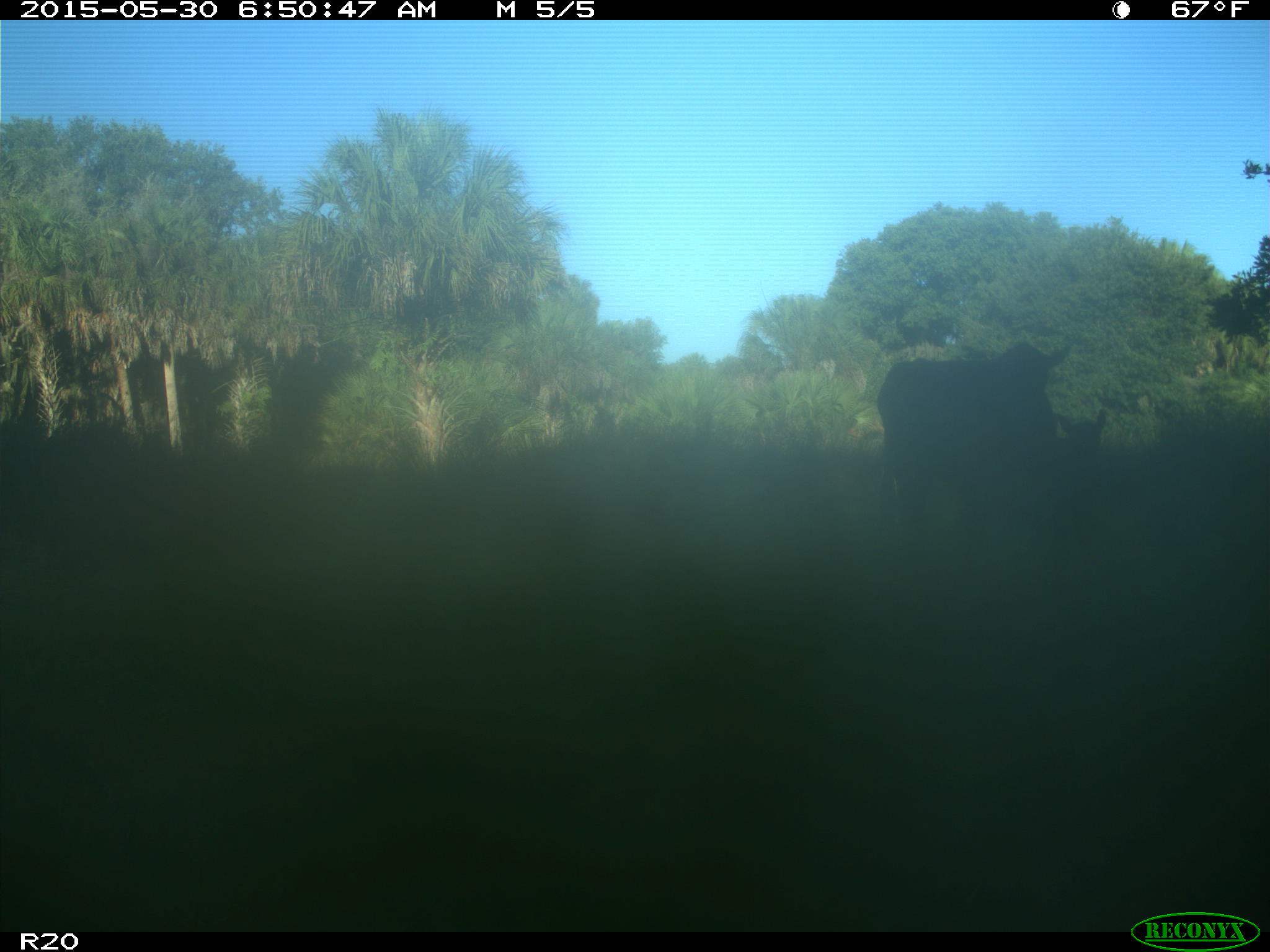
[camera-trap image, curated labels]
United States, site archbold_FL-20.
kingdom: Animalia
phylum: Chordata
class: Mammalia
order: Artiodactyla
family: Bovidae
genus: Bos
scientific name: Bos taurus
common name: domestic cow